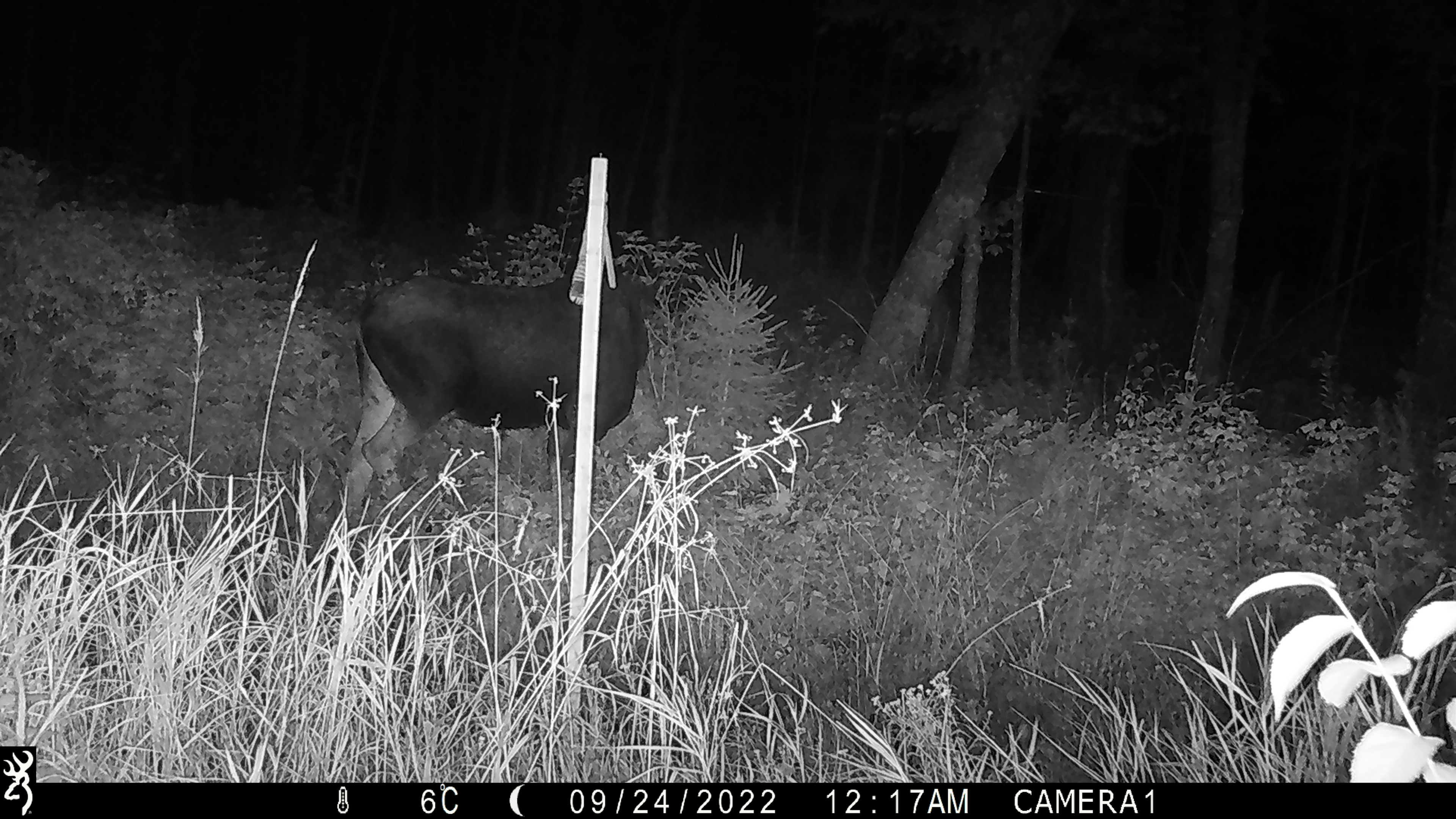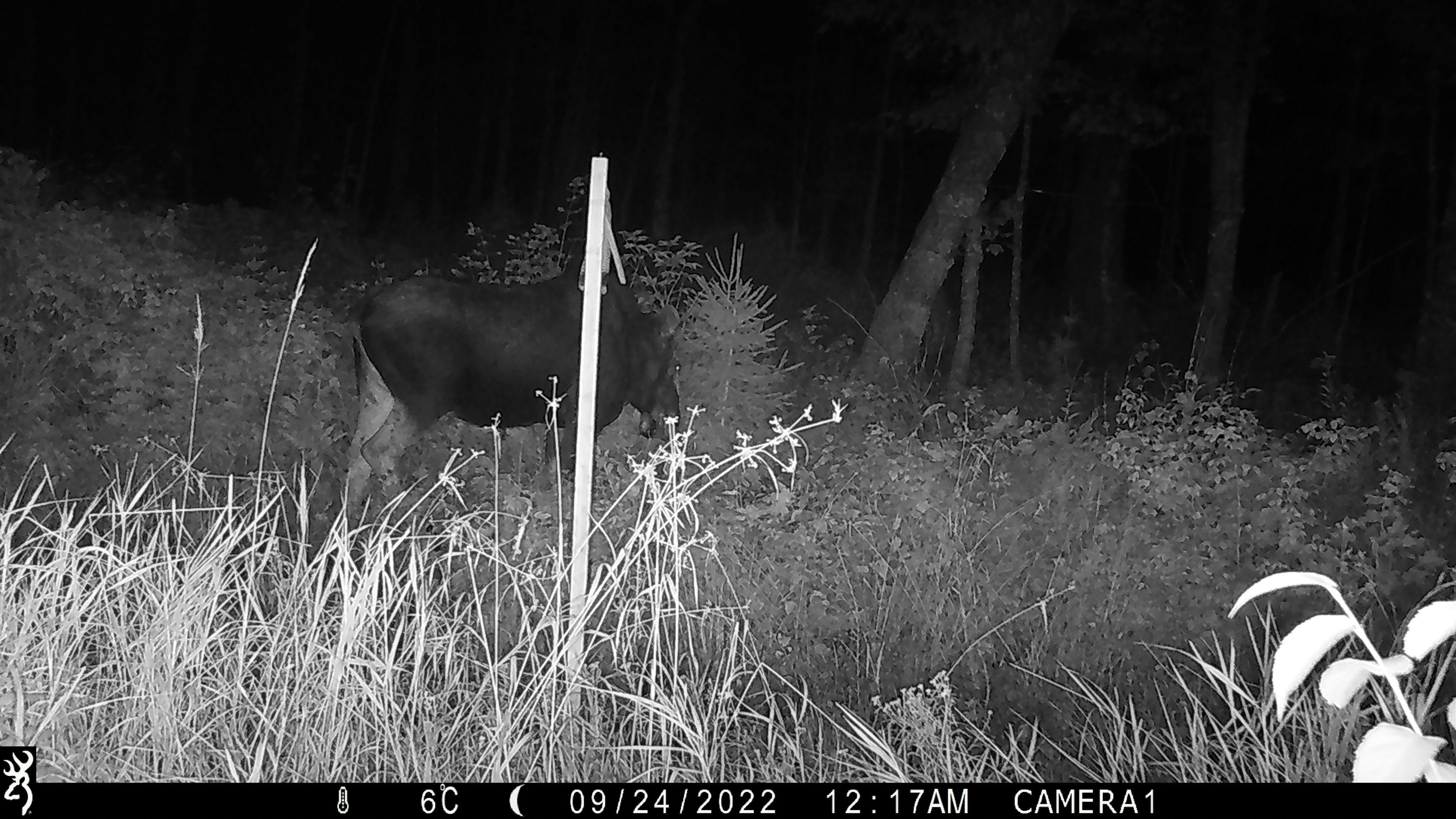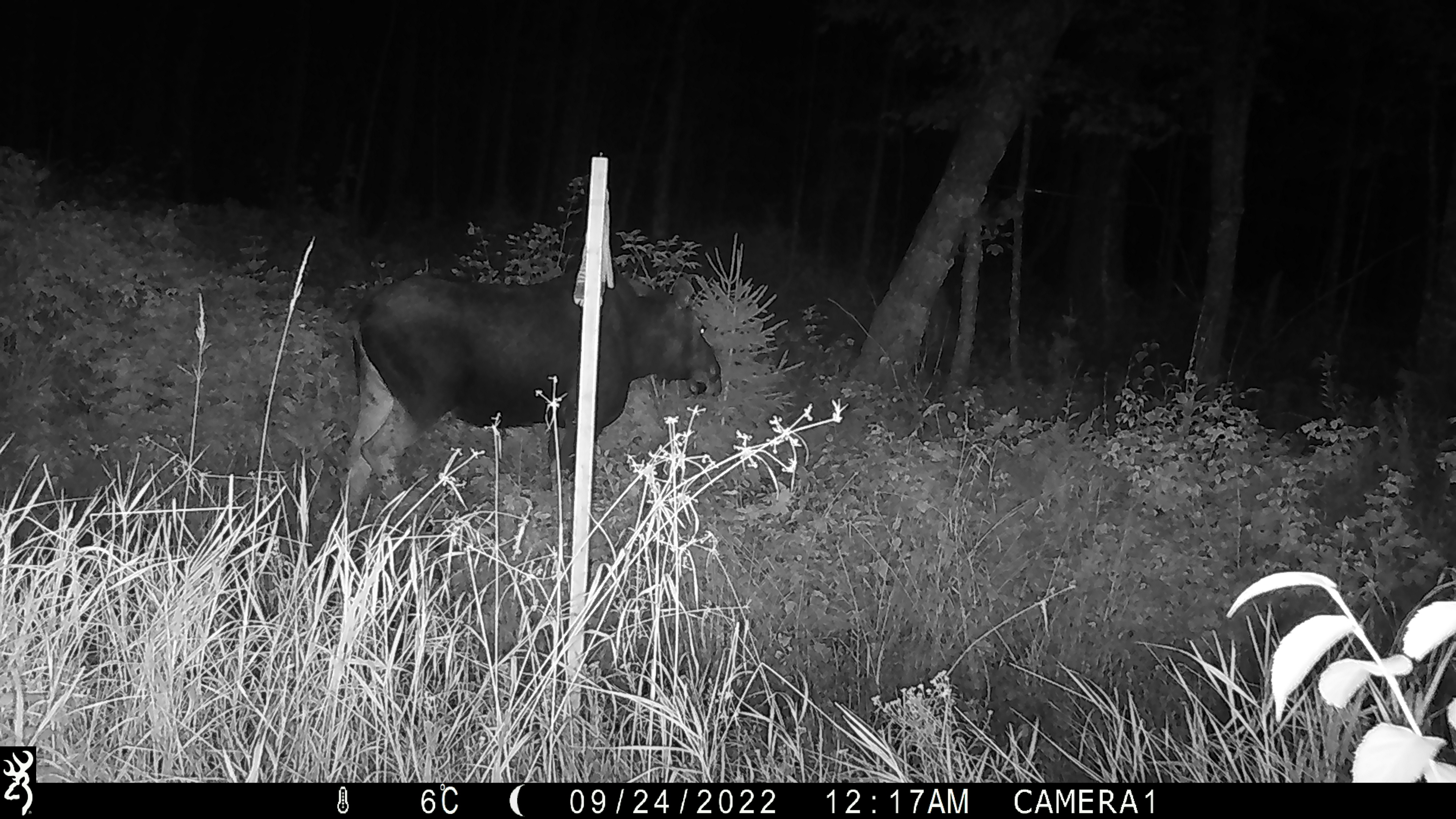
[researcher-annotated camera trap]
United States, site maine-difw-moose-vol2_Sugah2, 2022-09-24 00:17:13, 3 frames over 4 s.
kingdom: Animalia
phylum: Chordata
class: Mammalia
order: Artiodactyla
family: Cervidae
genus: Alces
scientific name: Alces alces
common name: moose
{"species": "moose (Alces alces)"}